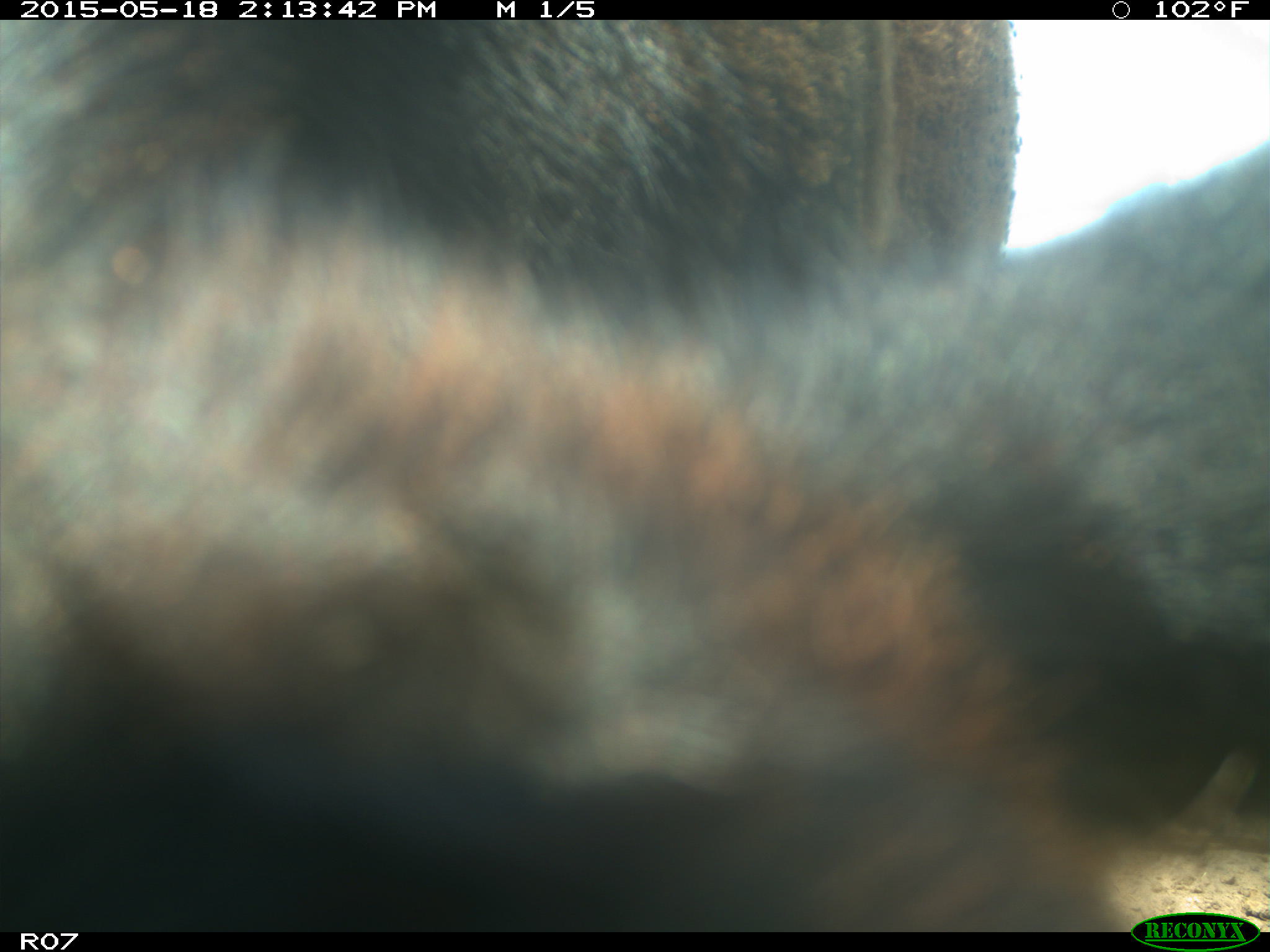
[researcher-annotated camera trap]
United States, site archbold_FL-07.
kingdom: Animalia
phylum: Chordata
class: Mammalia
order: Artiodactyla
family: Bovidae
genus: Bos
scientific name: Bos taurus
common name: domestic cow